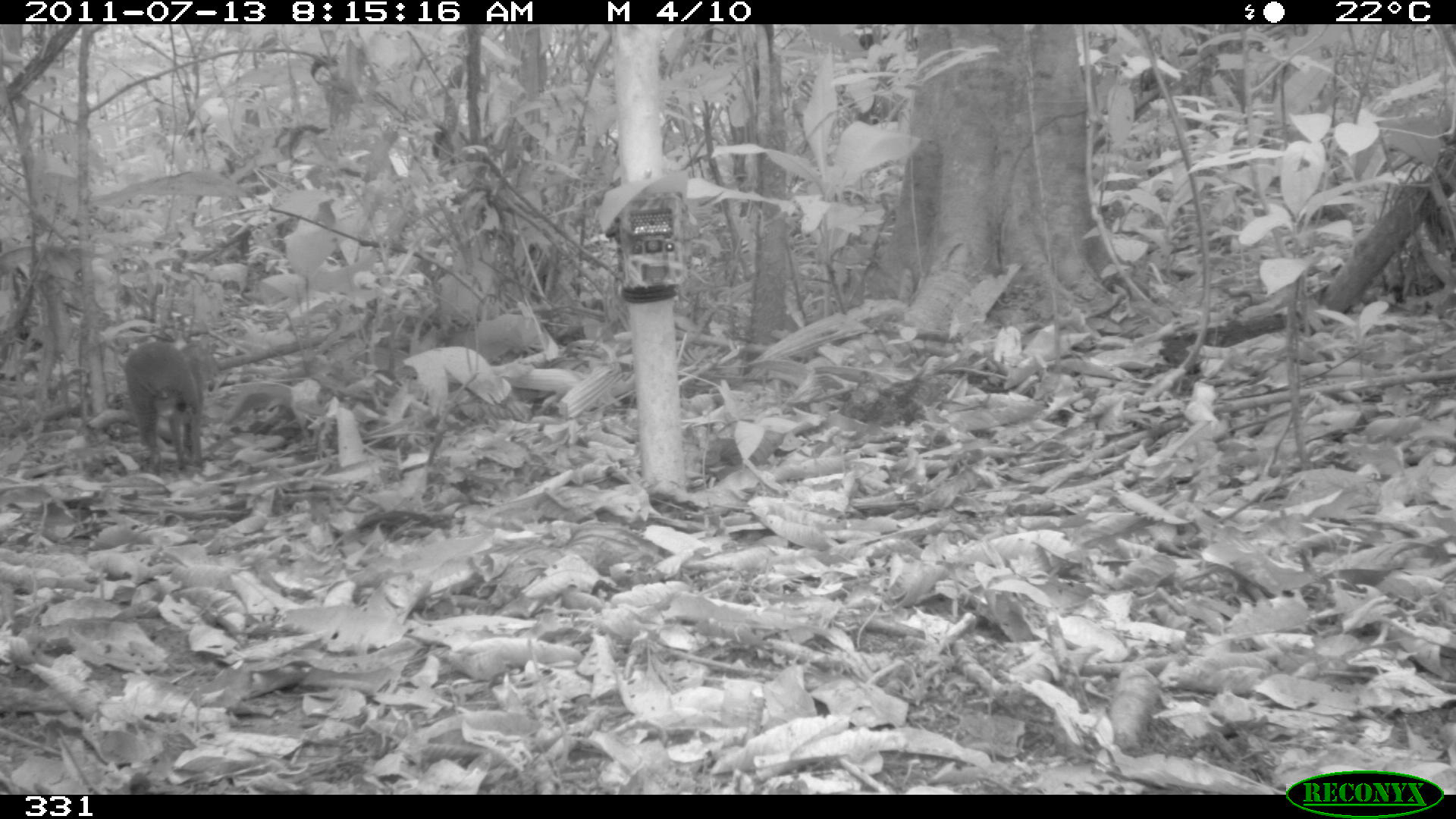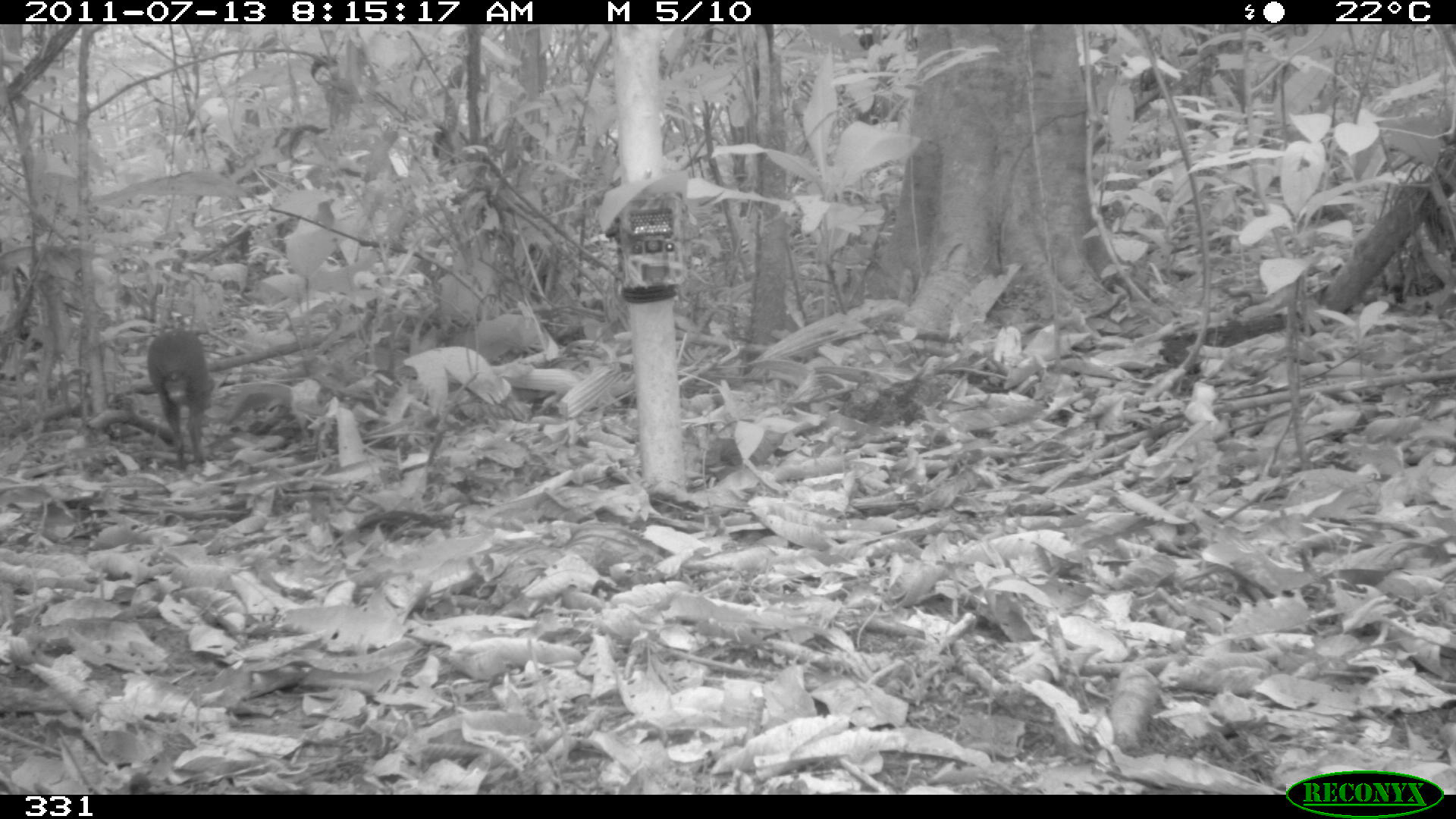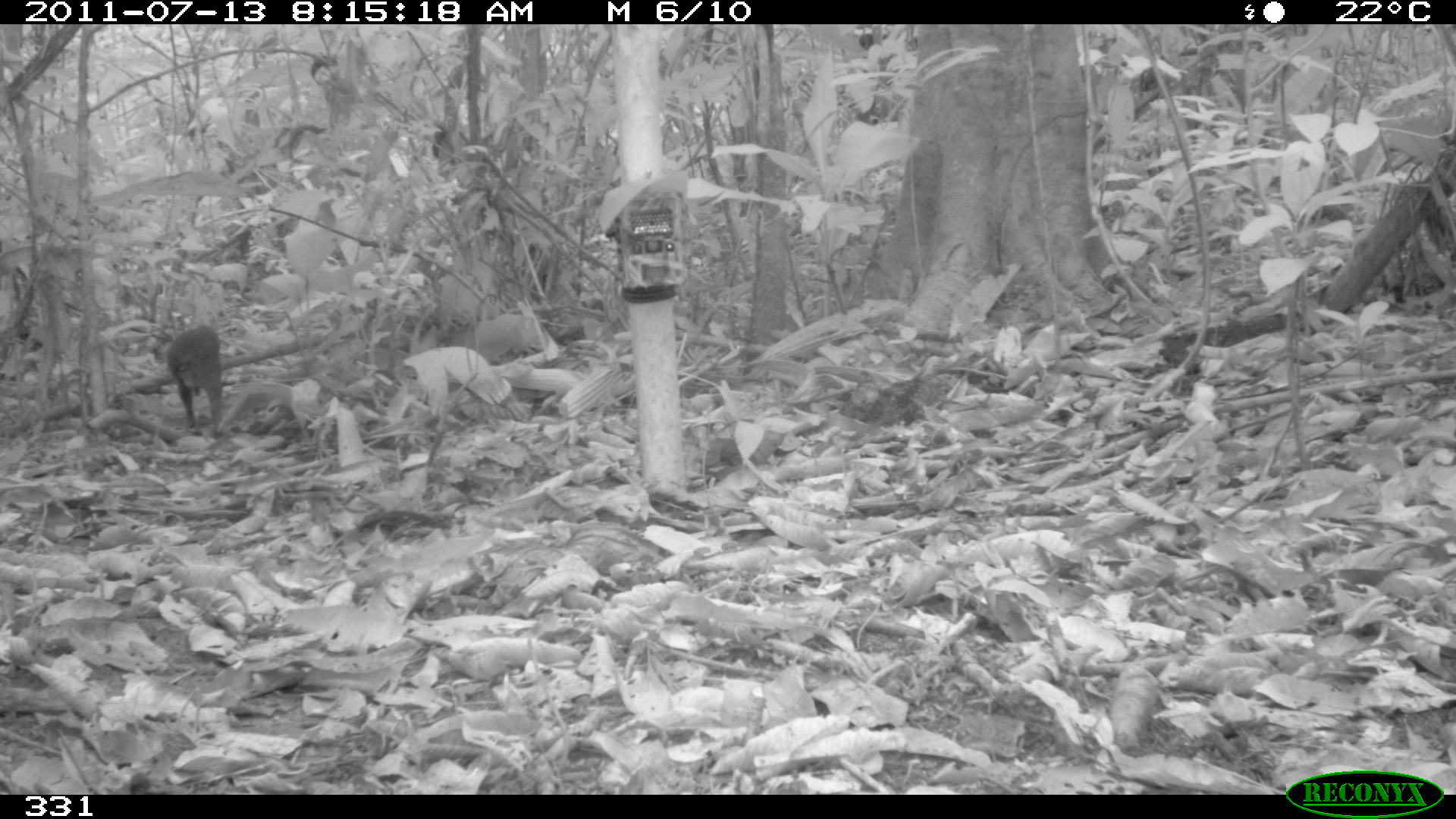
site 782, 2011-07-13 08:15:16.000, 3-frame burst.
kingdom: Animalia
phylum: Chordata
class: Mammalia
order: Rodentia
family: Dasyproctidae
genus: Dasyprocta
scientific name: Dasyprocta punctata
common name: central american agouti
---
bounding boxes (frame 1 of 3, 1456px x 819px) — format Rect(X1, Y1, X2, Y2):
dasyprocta punctata: Rect(125, 340, 220, 478)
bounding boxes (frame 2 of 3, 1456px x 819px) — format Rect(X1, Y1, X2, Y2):
dasyprocta punctata: Rect(147, 329, 213, 471)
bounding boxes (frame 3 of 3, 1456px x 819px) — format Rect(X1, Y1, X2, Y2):
dasyprocta punctata: Rect(166, 324, 225, 437)